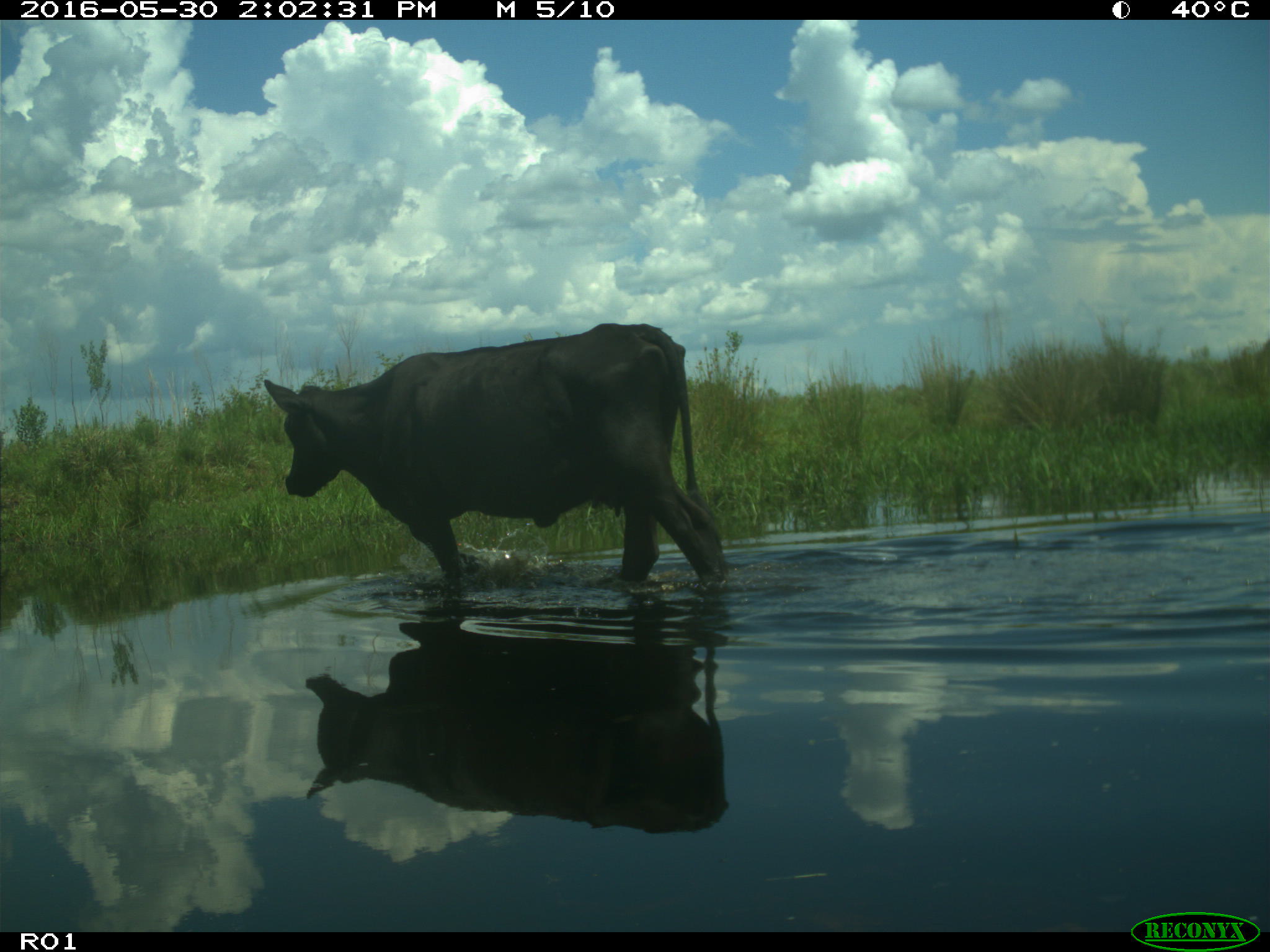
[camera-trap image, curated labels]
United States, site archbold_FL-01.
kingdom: Animalia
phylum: Chordata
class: Mammalia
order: Artiodactyla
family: Bovidae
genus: Bos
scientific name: Bos taurus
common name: domestic cow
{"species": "Bos taurus (domestic cow)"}